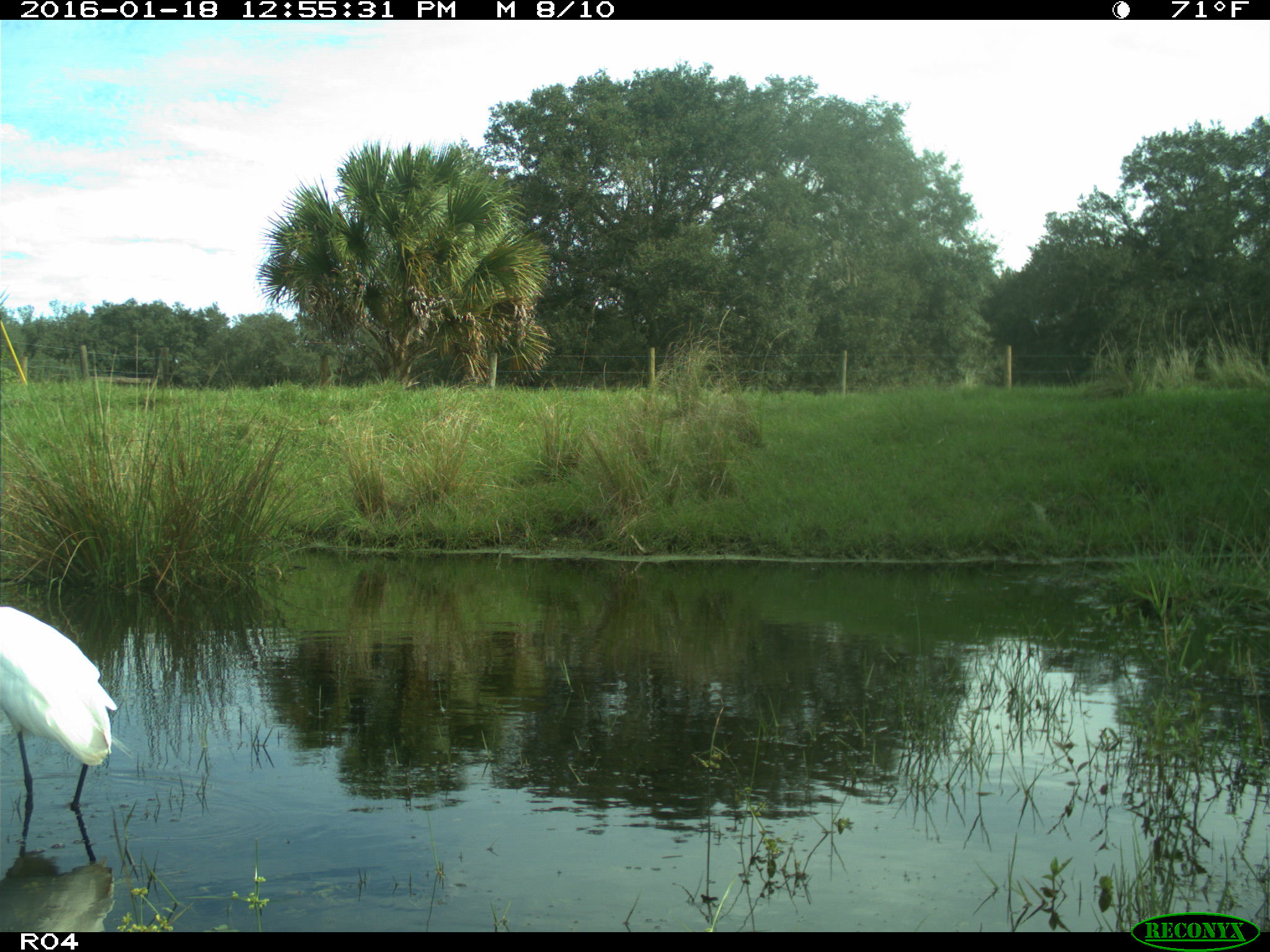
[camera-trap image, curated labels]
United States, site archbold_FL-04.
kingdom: Animalia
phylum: Chordata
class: Aves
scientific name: Aves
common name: birds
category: unidentified bird